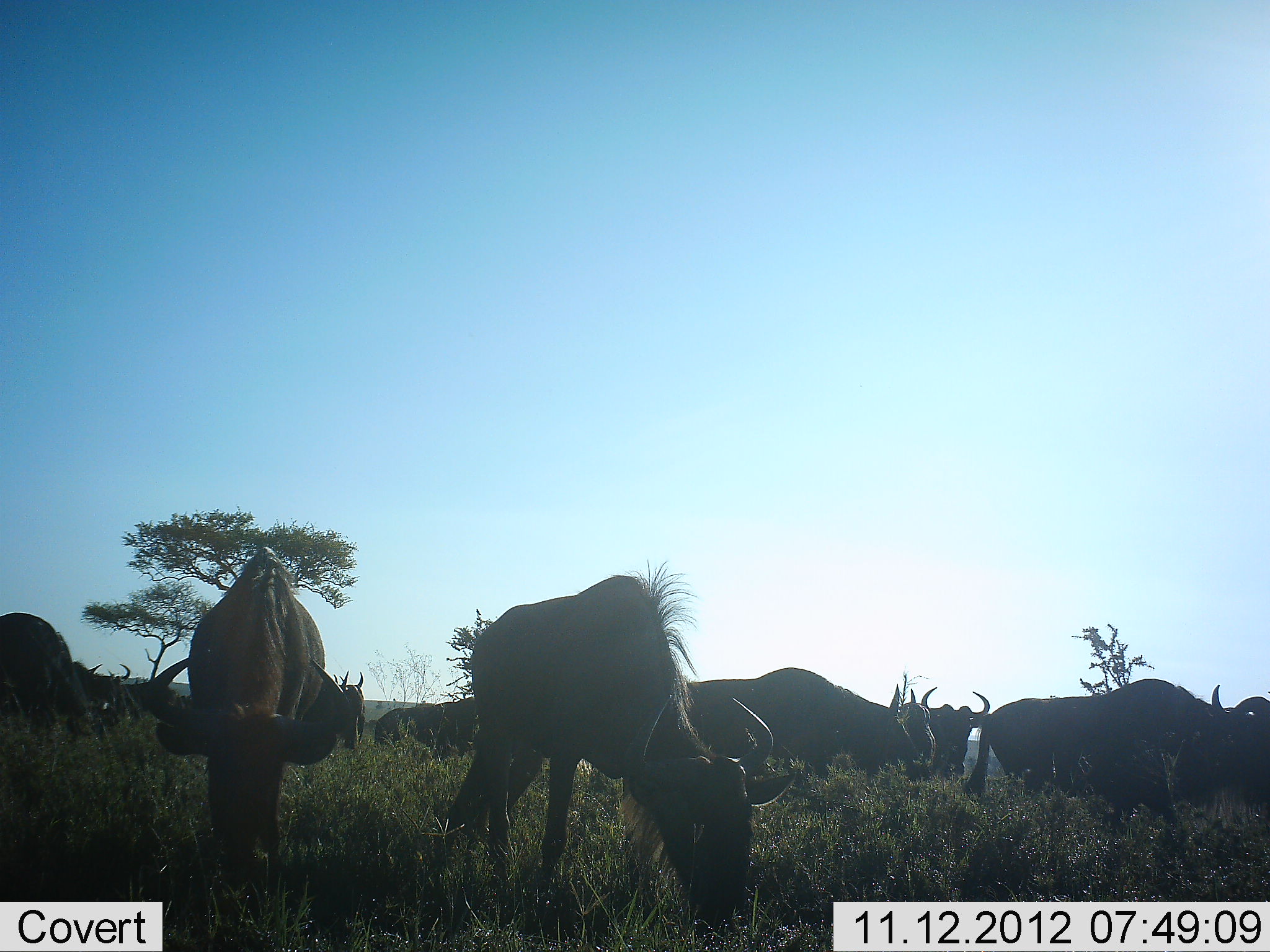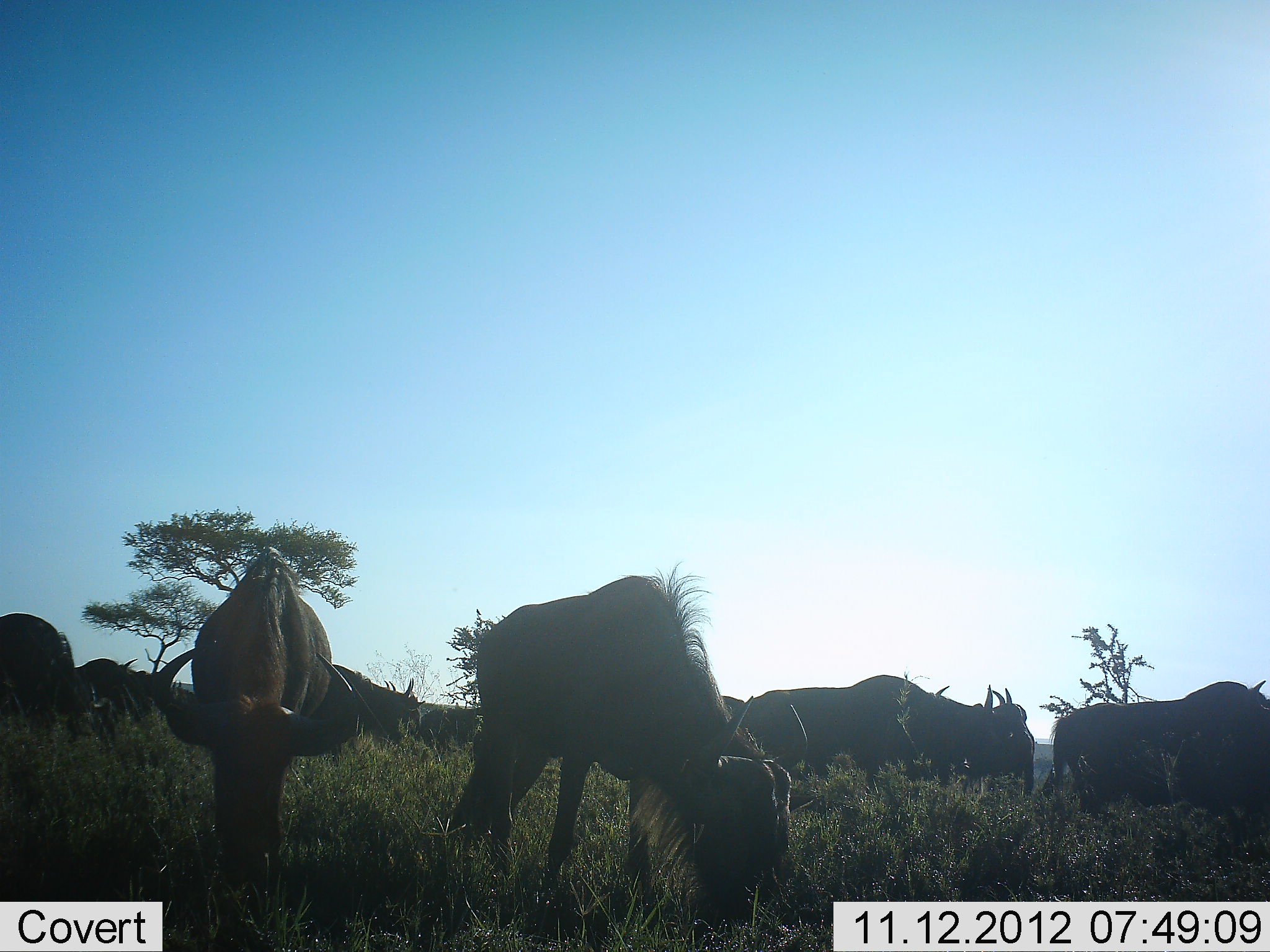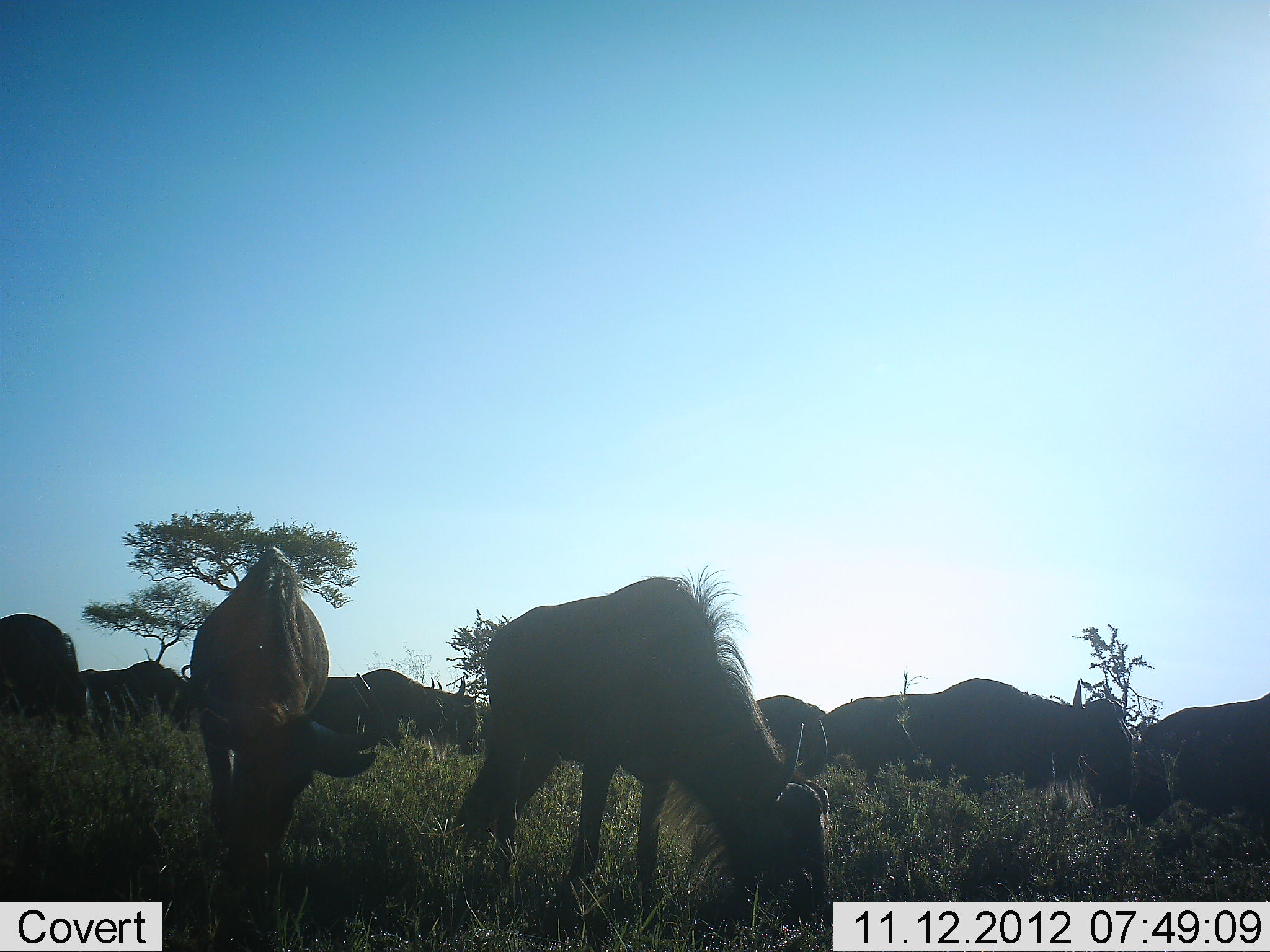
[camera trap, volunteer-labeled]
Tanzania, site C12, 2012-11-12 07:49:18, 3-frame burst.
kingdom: Animalia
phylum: Chordata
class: Mammalia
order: Artiodactyla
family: Bovidae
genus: Connochaetes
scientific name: Connochaetes taurinus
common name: blue wildebeest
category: wildebeest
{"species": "wildebeest (blue wildebeest) (Connochaetes taurinus)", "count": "11-50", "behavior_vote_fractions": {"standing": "30%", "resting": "0%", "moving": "60%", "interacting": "0%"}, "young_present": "0%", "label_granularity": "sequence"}